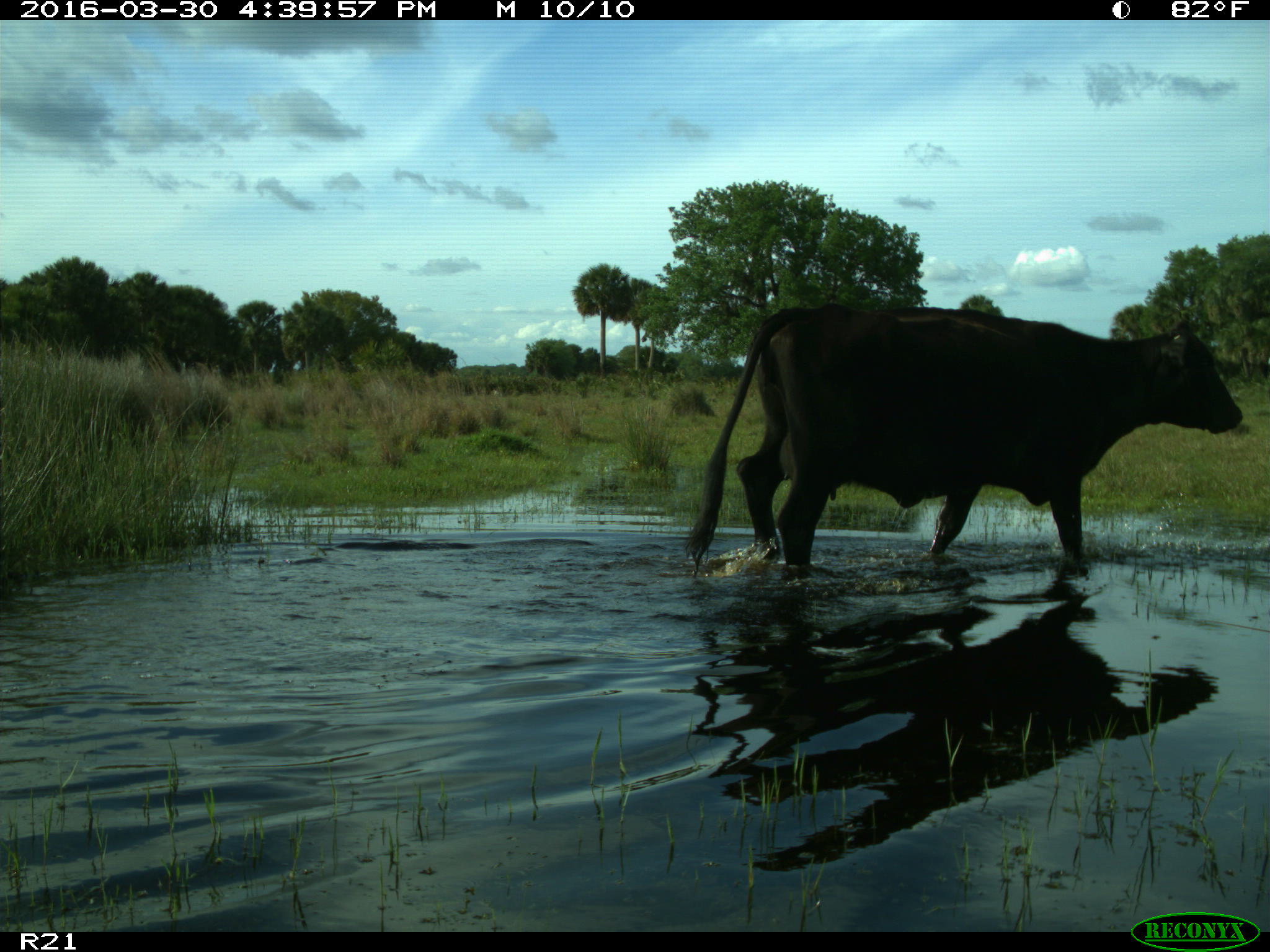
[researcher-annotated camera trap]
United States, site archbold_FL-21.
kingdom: Animalia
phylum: Chordata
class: Mammalia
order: Artiodactyla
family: Bovidae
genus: Bos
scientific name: Bos taurus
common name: domestic cow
Bos taurus (domestic cow).